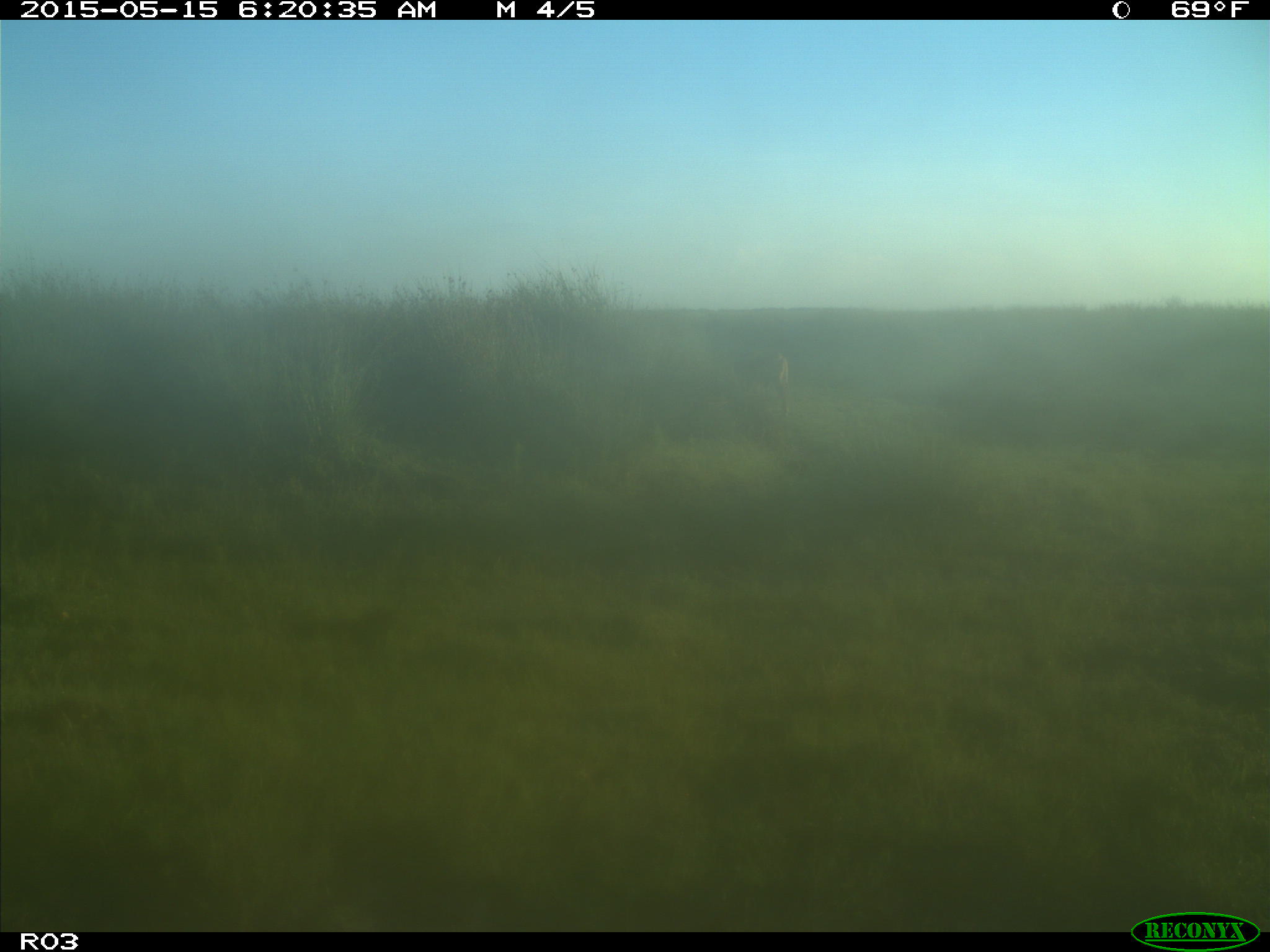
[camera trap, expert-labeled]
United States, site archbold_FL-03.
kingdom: Animalia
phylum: Chordata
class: Mammalia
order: Artiodactyla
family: Bovidae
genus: Bos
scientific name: Bos taurus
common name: domestic cow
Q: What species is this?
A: Bos taurus (domestic cow).